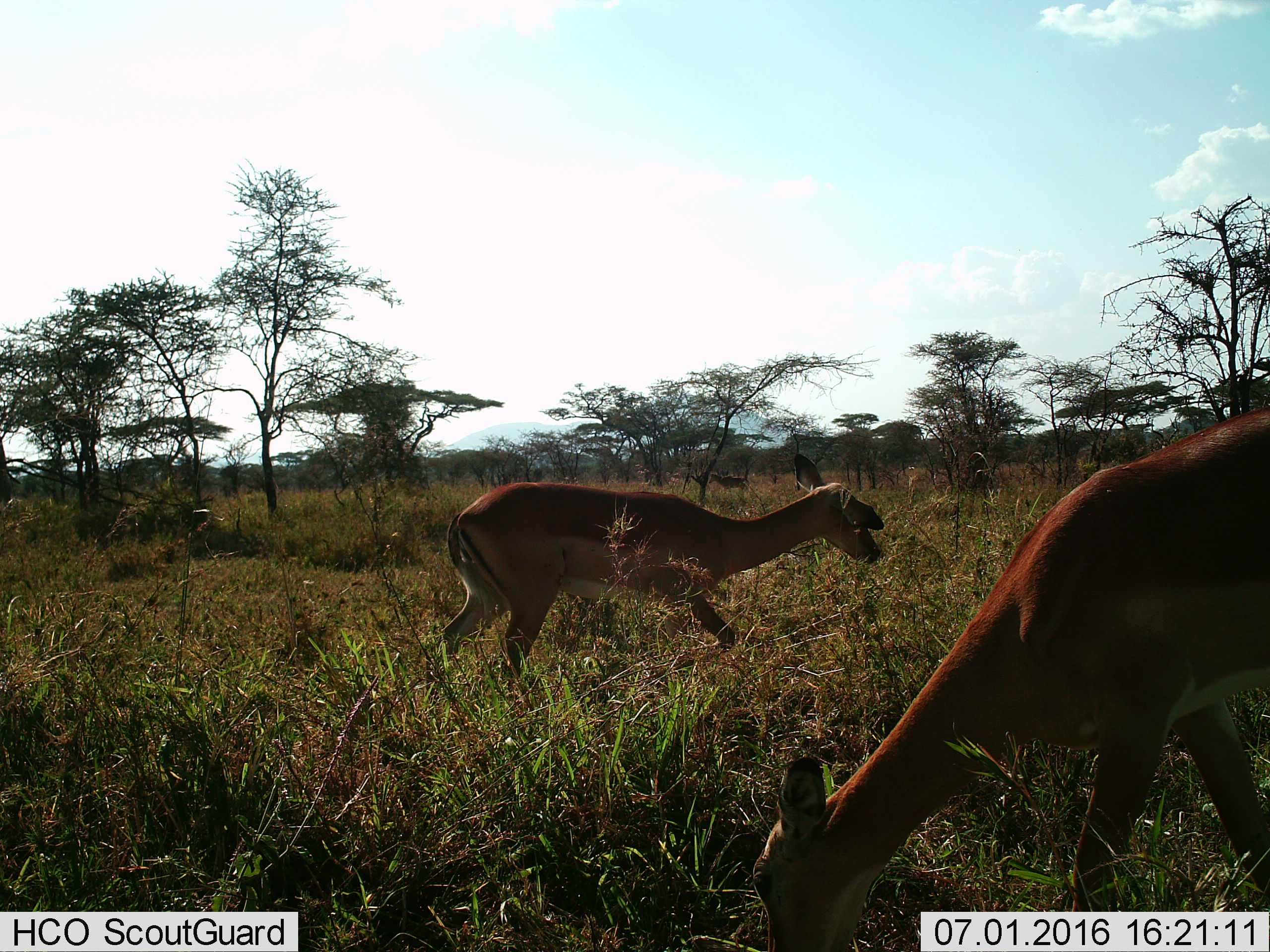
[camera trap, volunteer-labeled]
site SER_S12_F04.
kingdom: Animalia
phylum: Chordata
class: Mammalia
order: Artiodactyla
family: Bovidae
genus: Aepyceros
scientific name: Aepyceros melampus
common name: impala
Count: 3.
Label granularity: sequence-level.